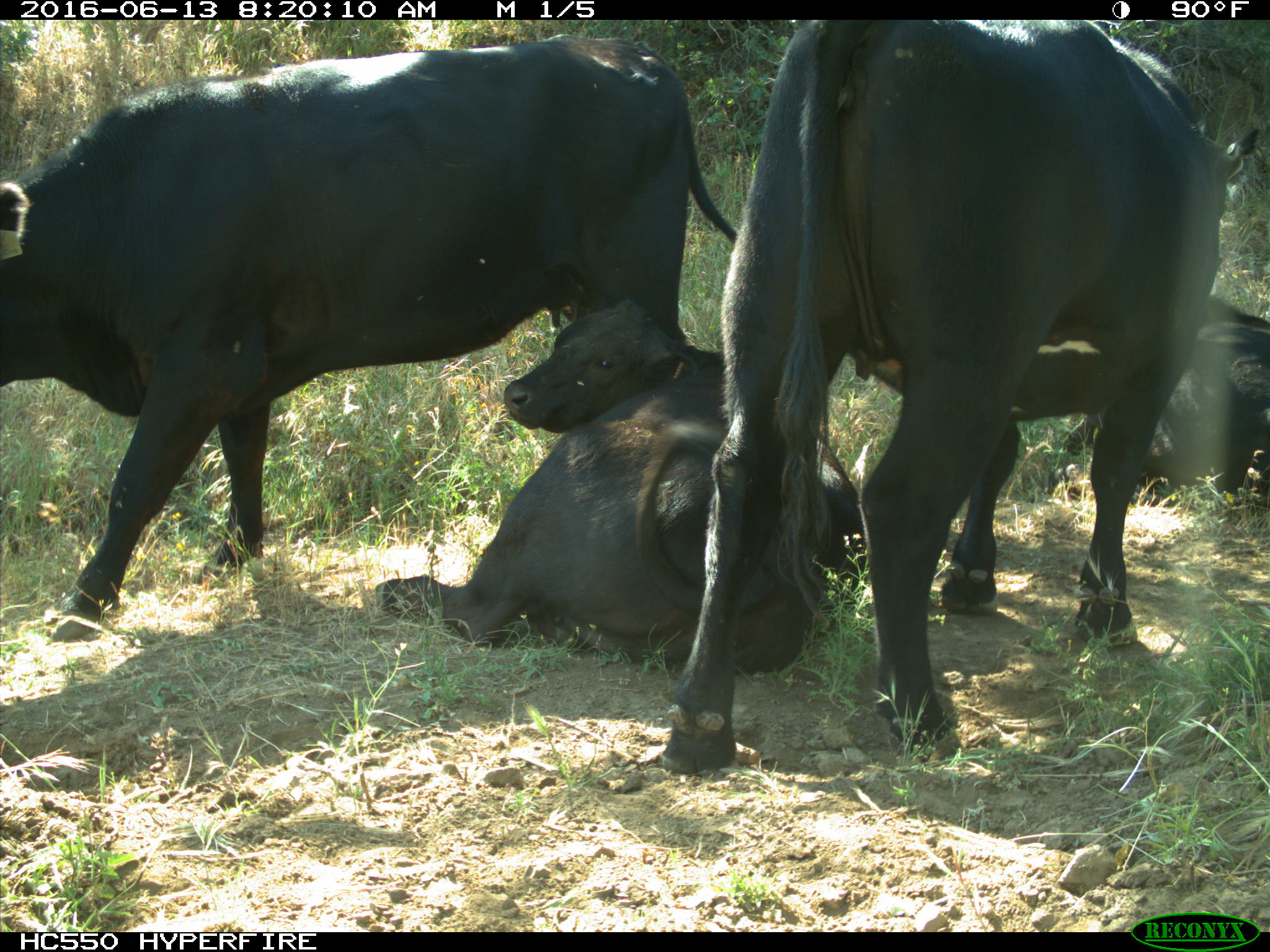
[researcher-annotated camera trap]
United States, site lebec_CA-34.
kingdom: Animalia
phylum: Chordata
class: Mammalia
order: Artiodactyla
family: Bovidae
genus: Bos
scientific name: Bos taurus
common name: domestic cow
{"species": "Bos taurus (domestic cow)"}